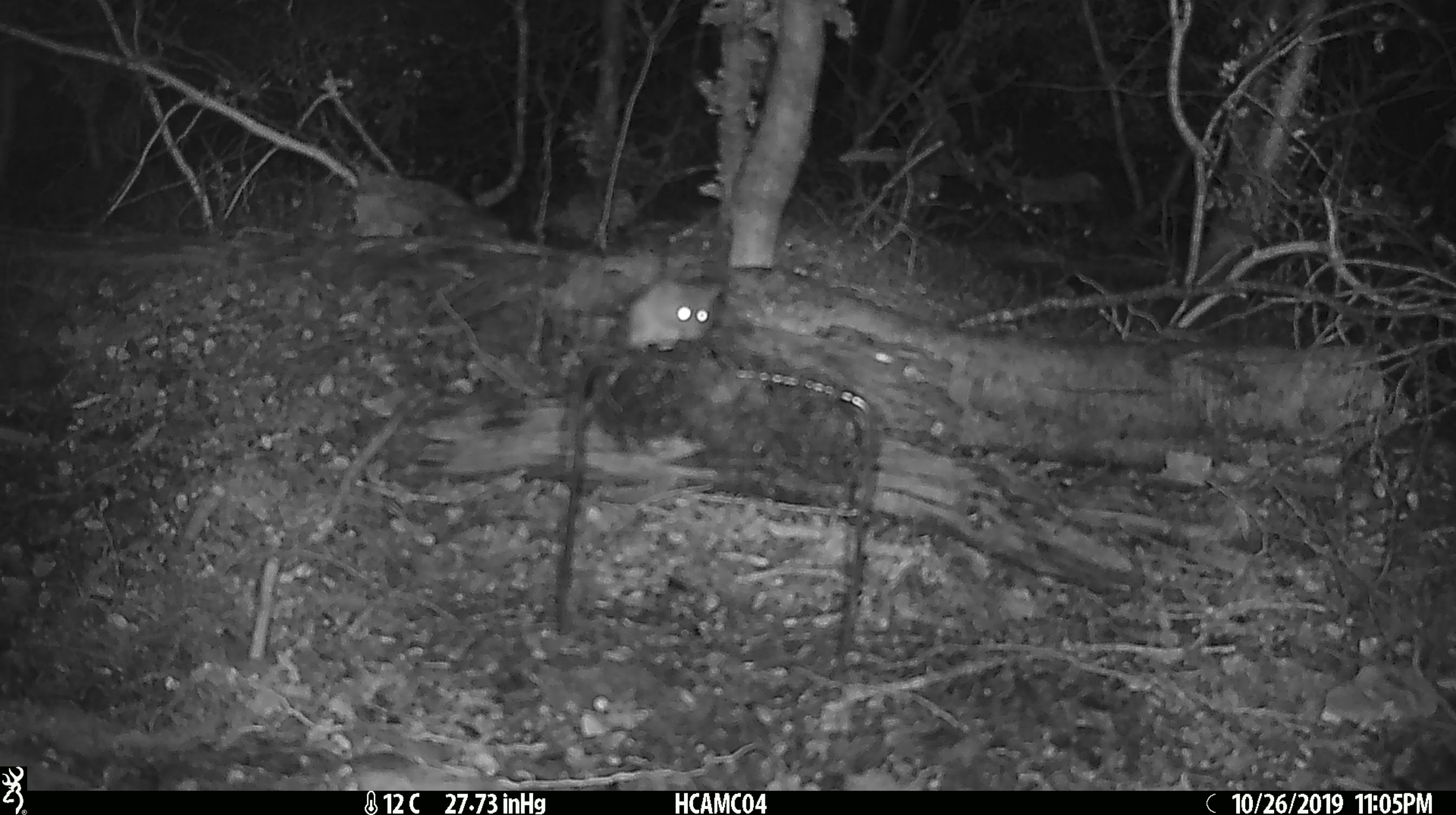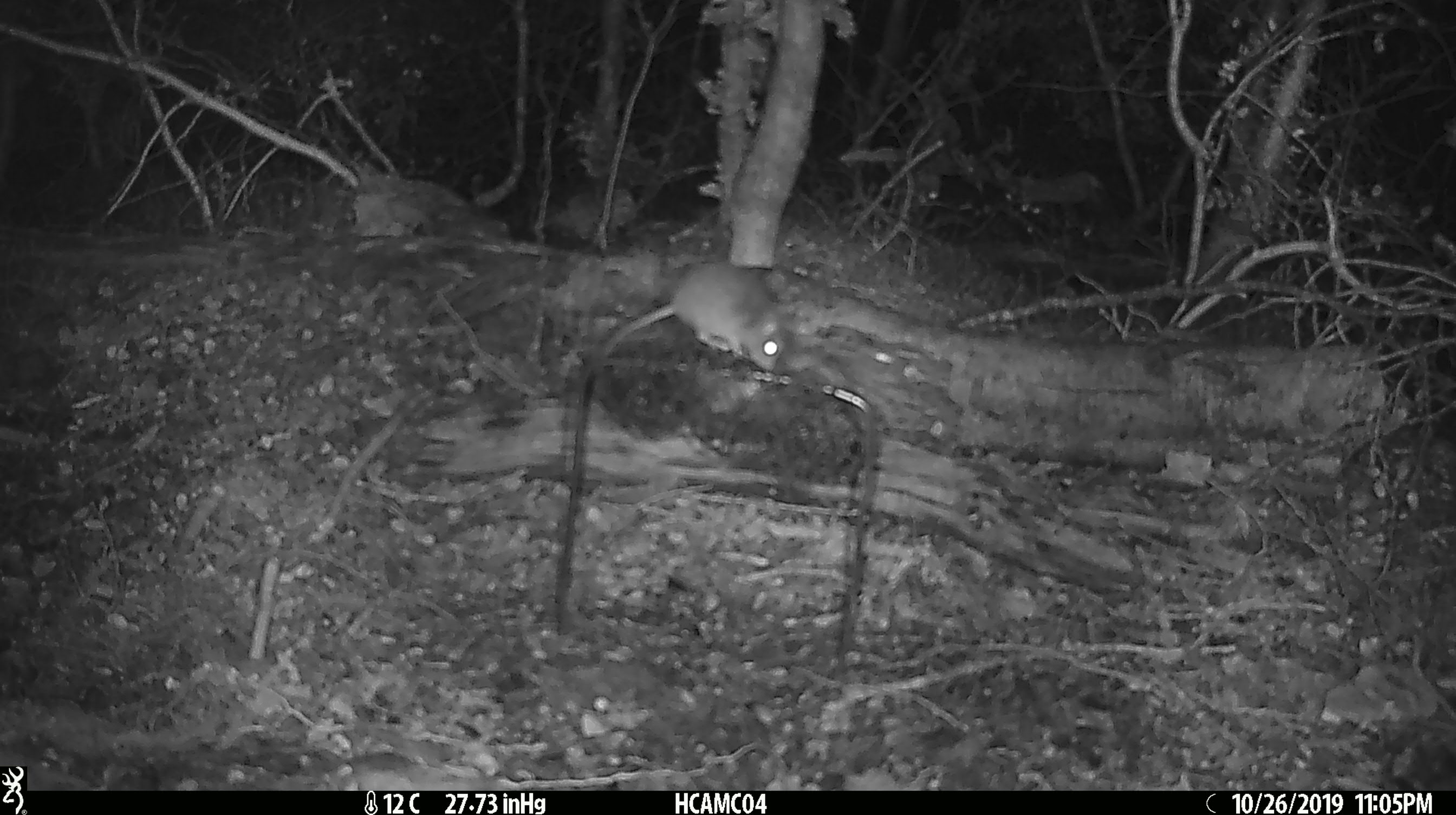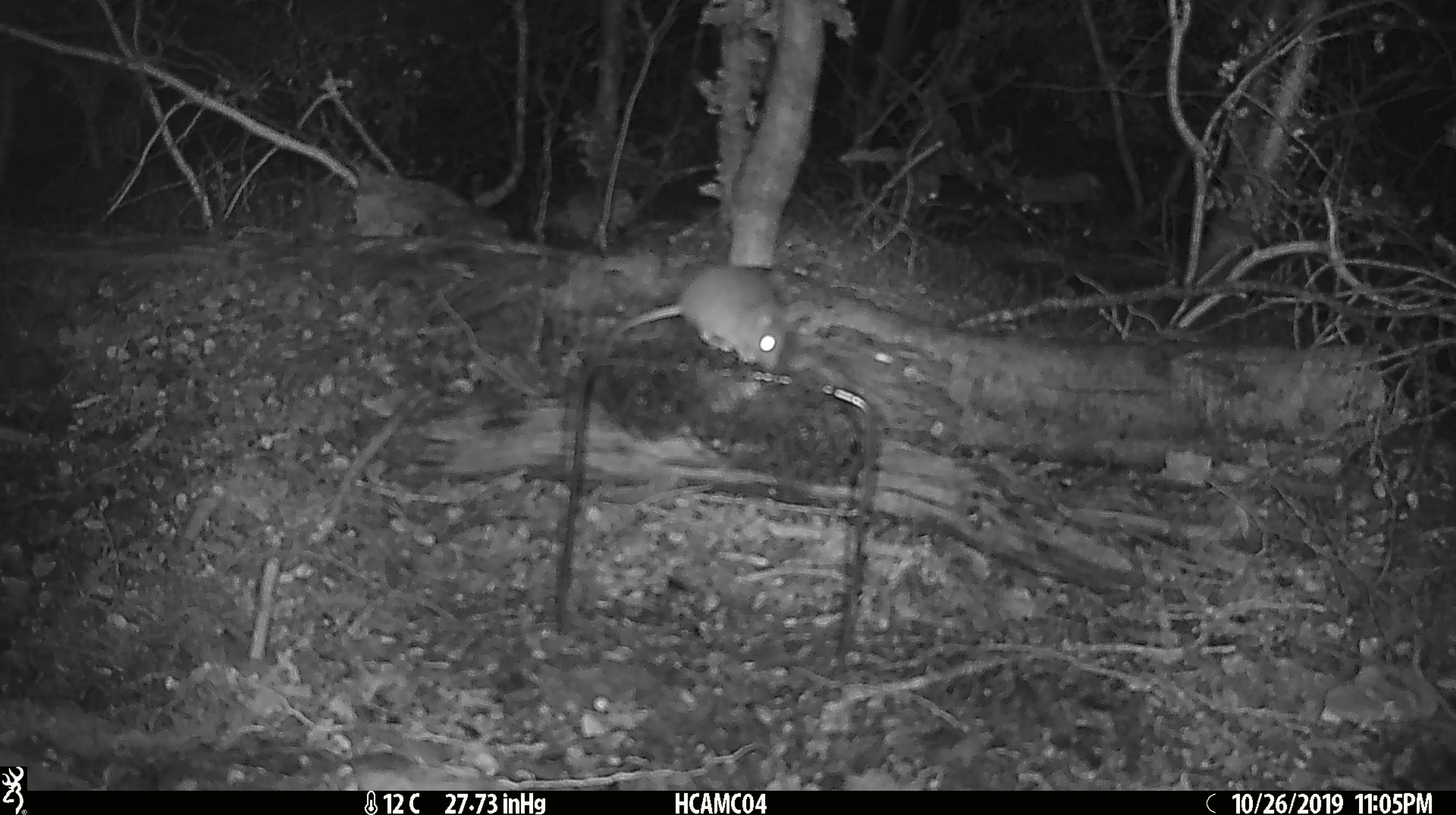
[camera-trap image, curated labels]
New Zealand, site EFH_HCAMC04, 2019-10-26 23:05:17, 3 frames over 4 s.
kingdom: Animalia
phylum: Chordata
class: Mammalia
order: Rodentia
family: Muridae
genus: Mus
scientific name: Mus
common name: mouse